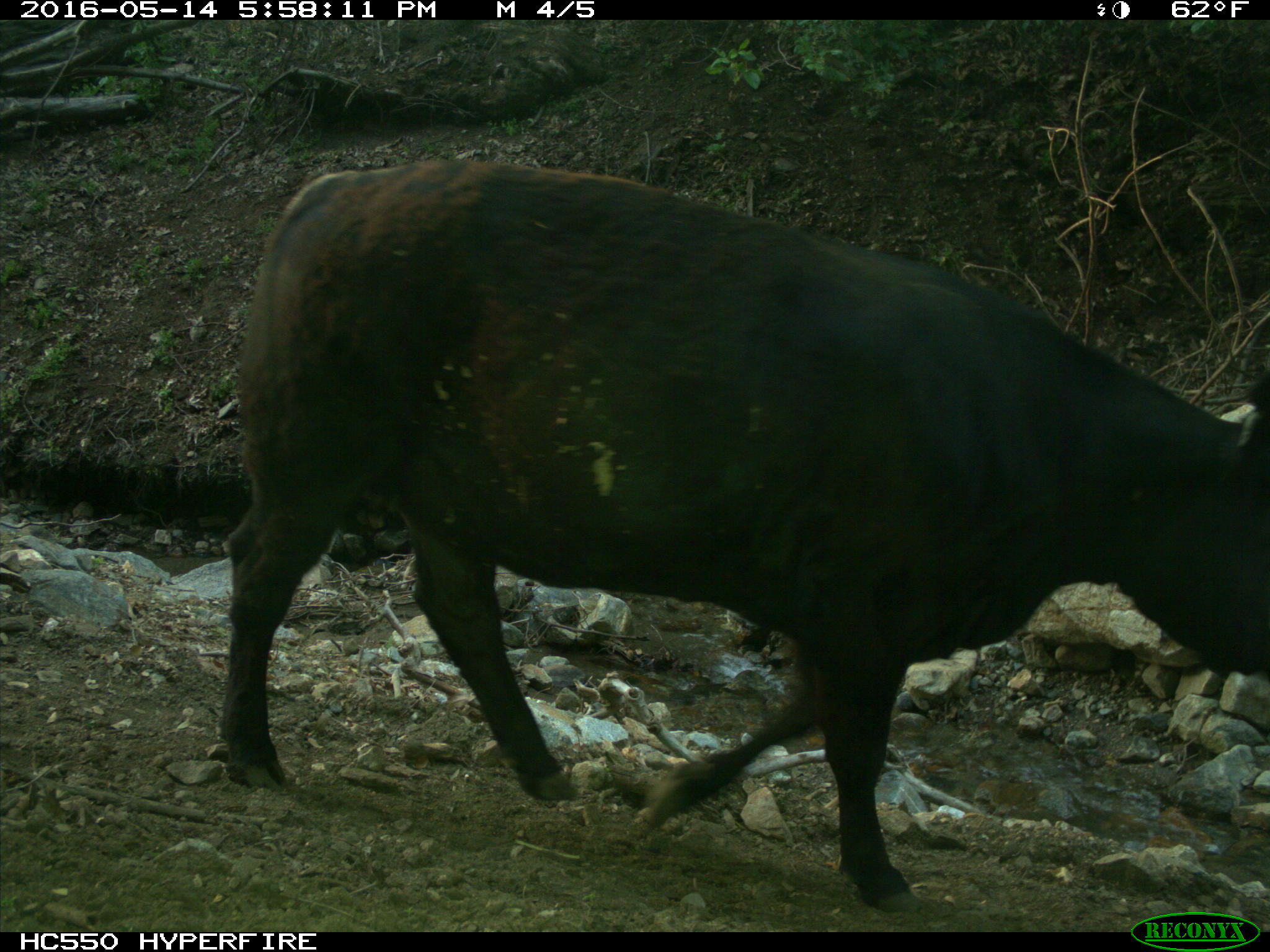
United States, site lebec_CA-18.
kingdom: Animalia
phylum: Chordata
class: Mammalia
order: Artiodactyla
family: Bovidae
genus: Bos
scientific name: Bos taurus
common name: domestic cow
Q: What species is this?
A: Bos taurus (domestic cow).